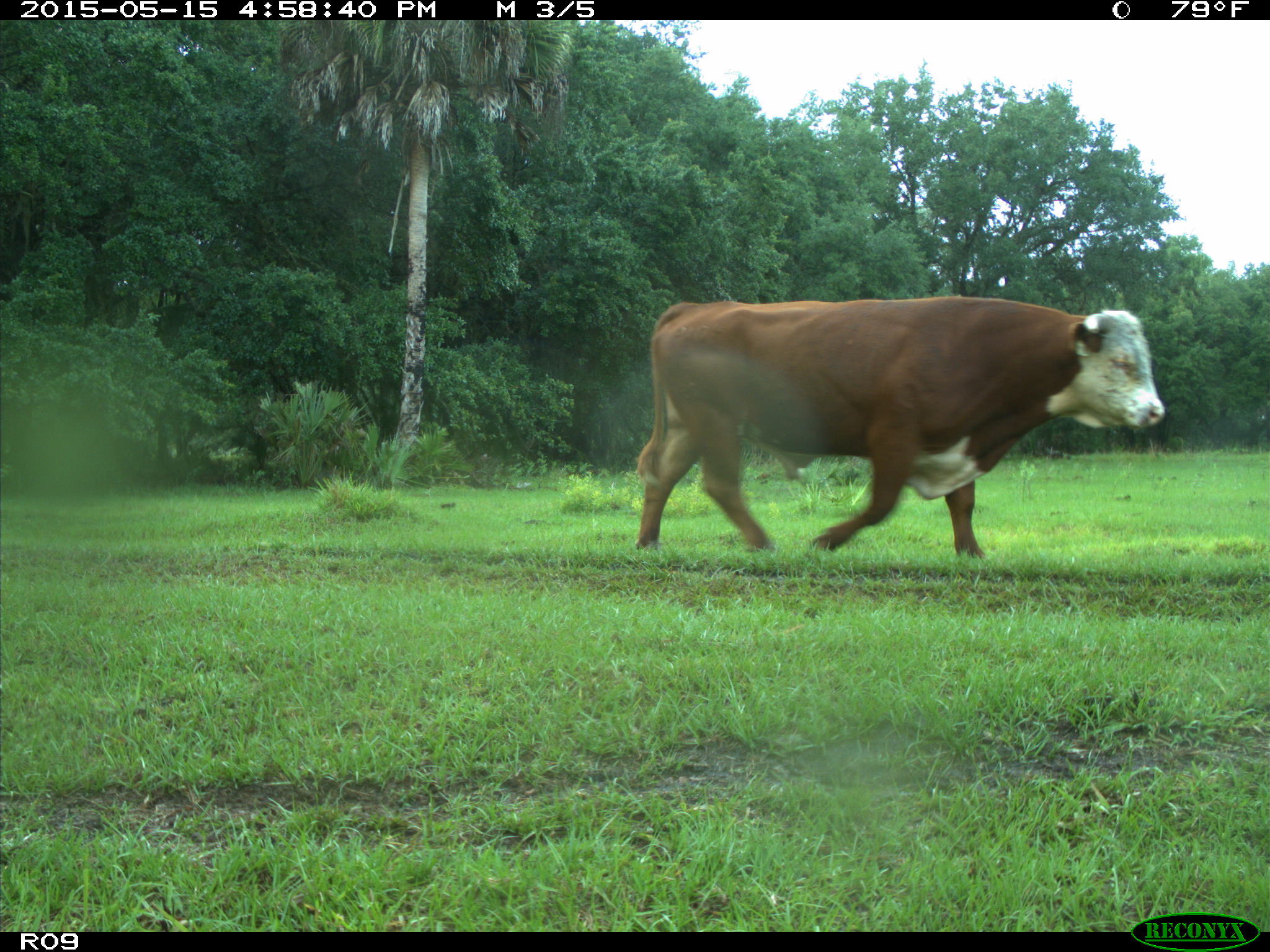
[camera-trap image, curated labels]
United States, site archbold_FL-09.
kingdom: Animalia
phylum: Chordata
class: Mammalia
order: Artiodactyla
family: Bovidae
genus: Bos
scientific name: Bos taurus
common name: domestic cow